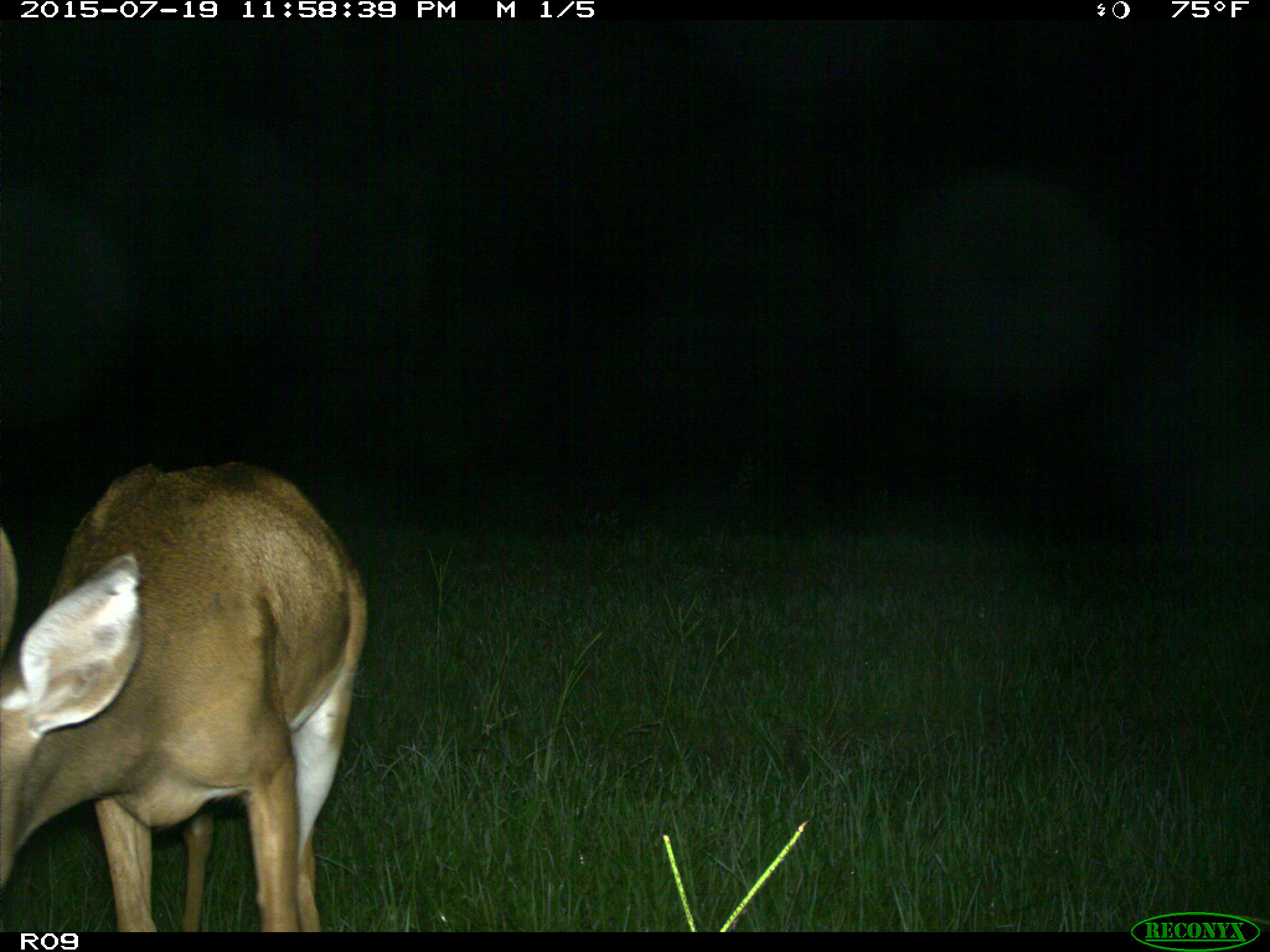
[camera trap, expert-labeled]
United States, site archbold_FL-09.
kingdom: Animalia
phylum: Chordata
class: Mammalia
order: Artiodactyla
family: Cervidae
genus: Odocoileus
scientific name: Odocoileus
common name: deer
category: unidentified deer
Unidentified deer (deer) (Odocoileus).